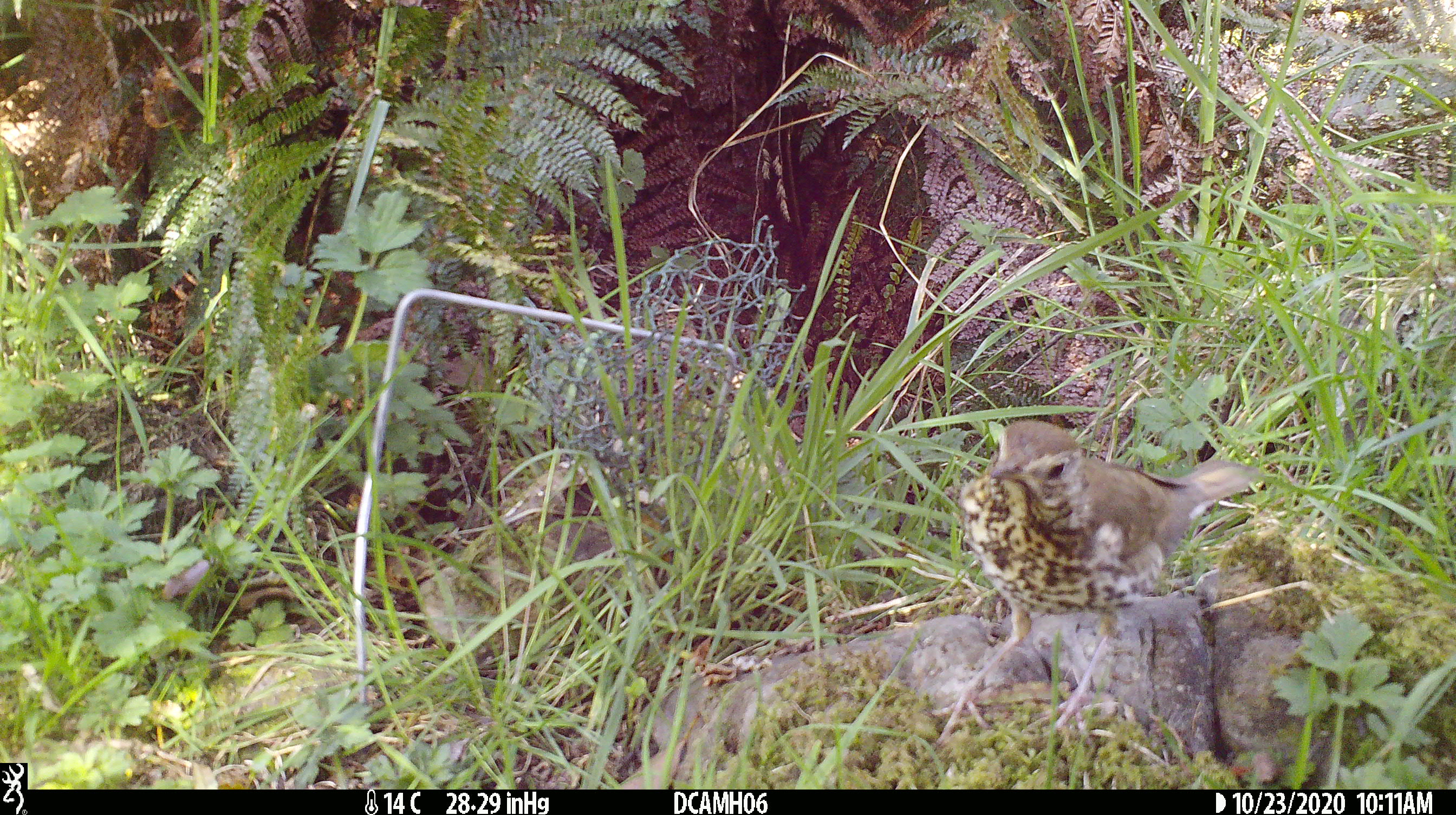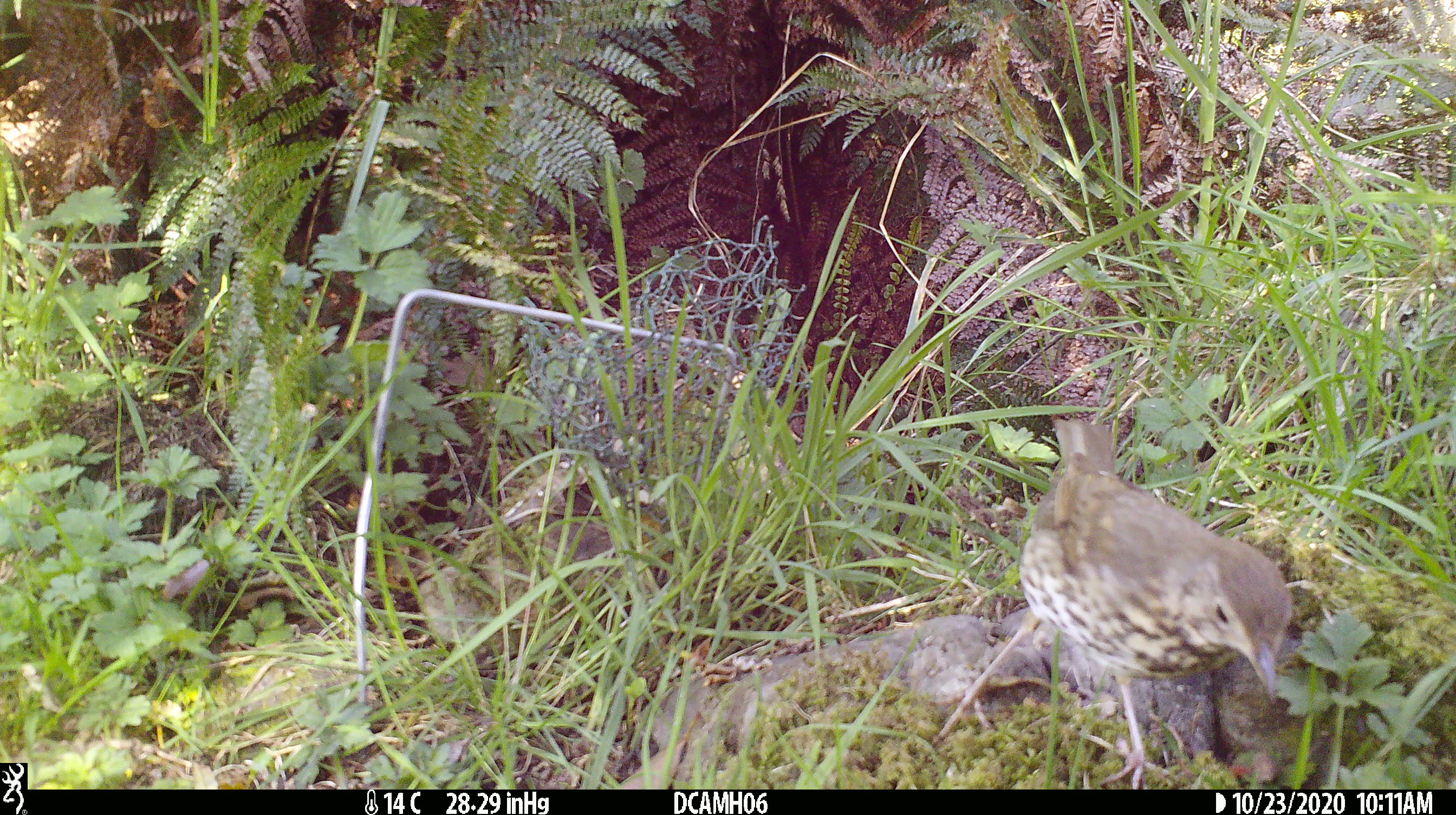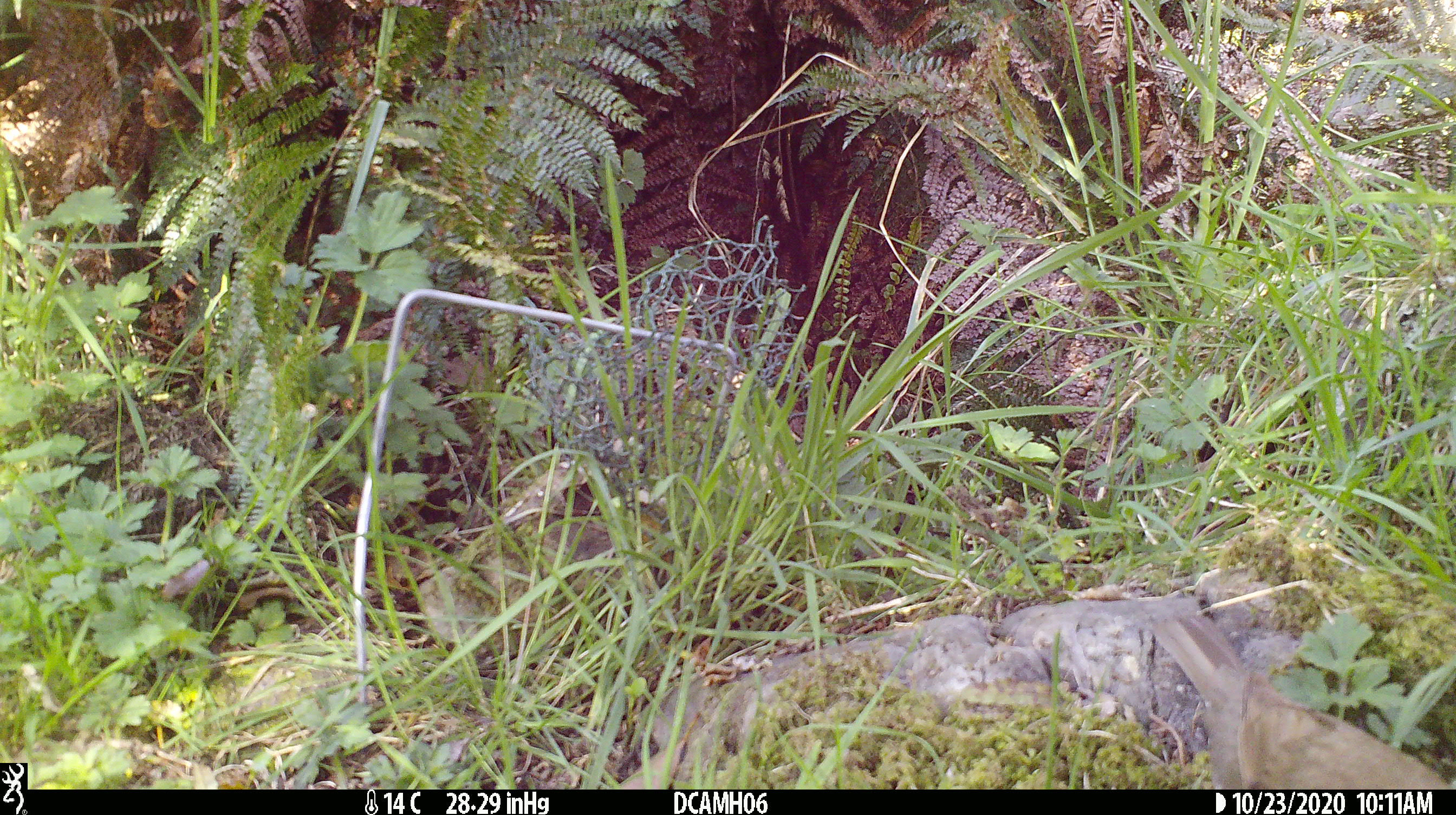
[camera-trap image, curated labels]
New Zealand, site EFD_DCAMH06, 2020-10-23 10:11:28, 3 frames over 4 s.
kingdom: Animalia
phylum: Chordata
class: Aves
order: Passeriformes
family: Turdidae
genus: Turdus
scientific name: Turdus philomelos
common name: song thrush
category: thrush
Thrush (song thrush) (Turdus philomelos).